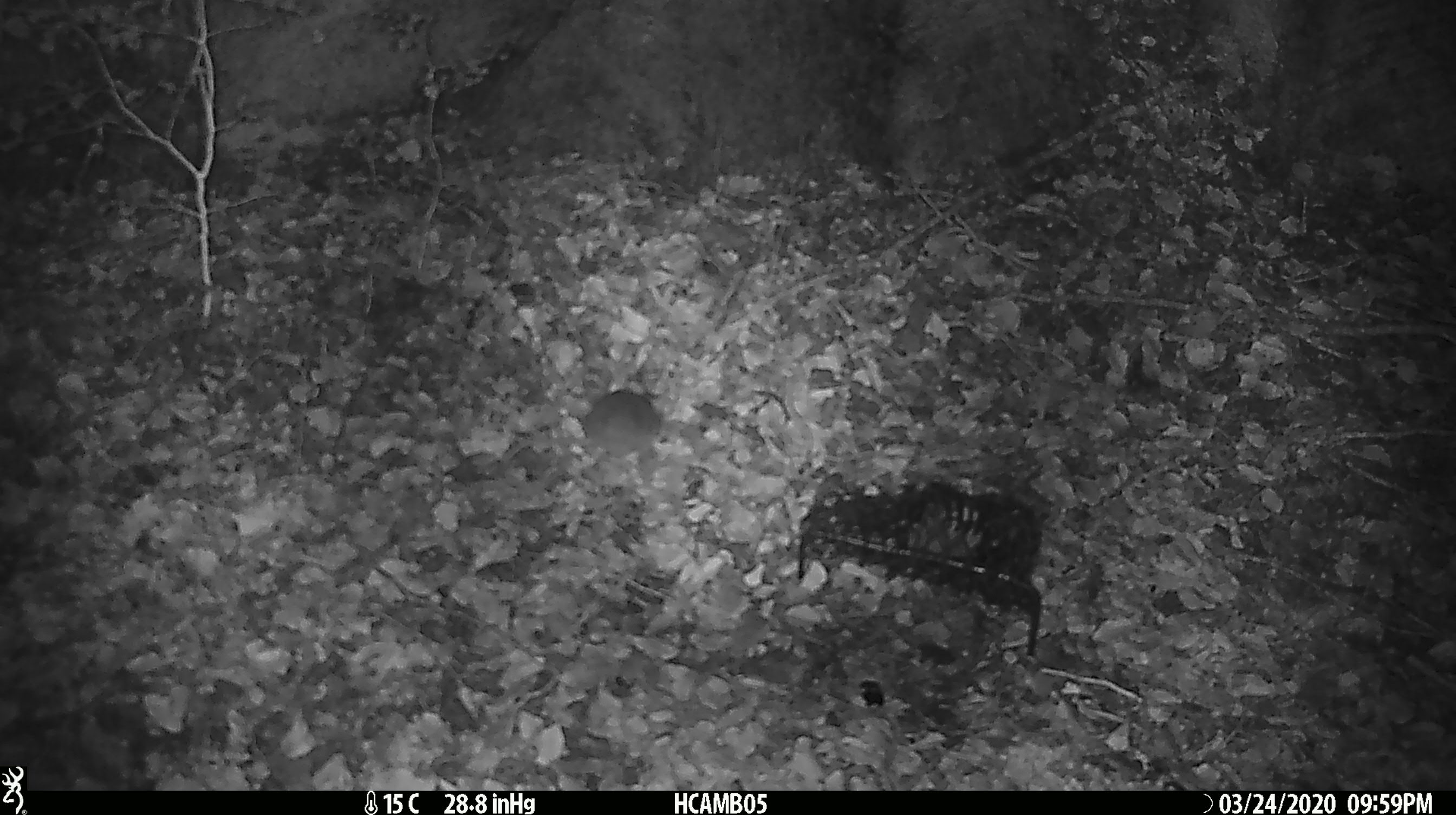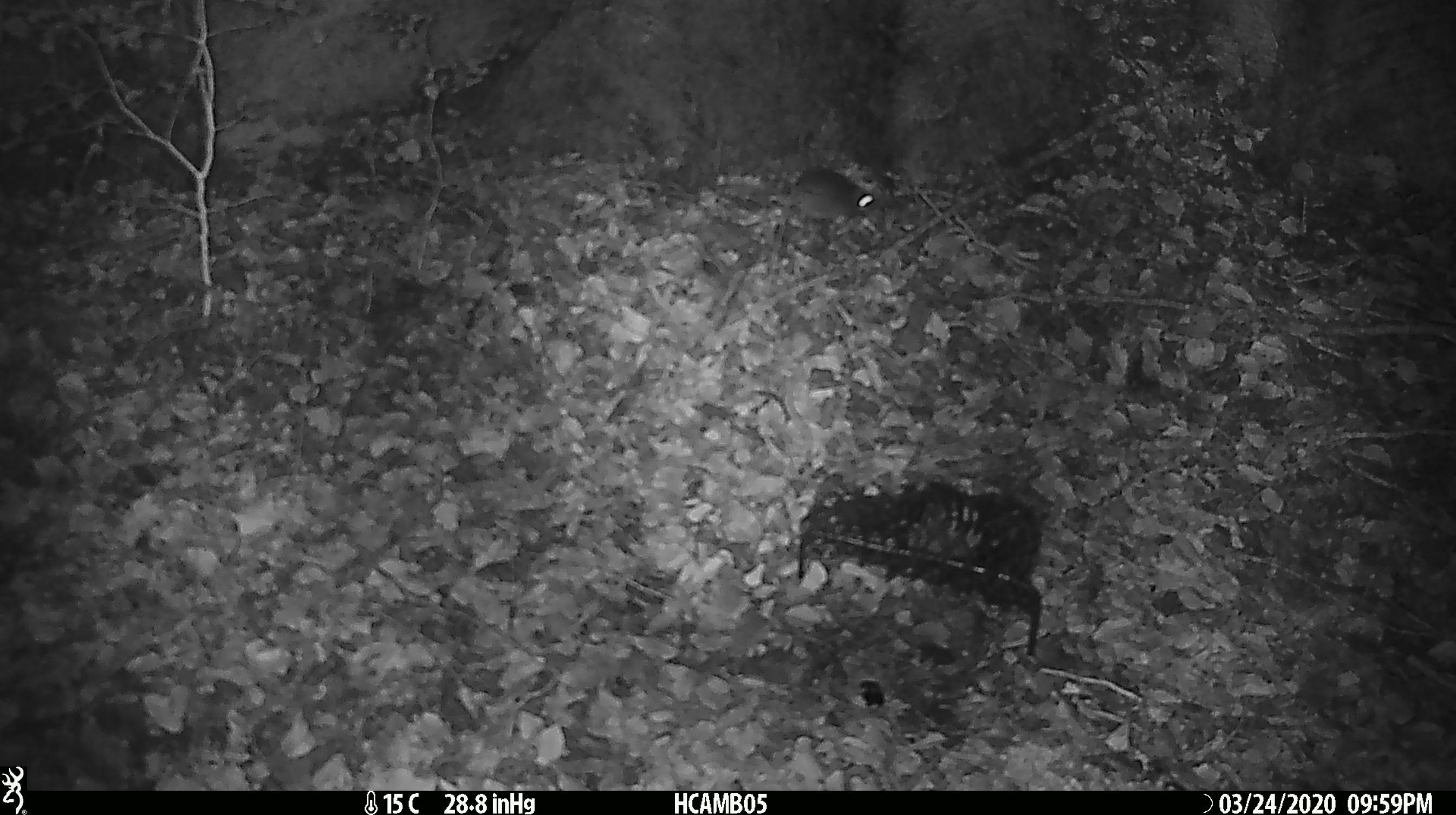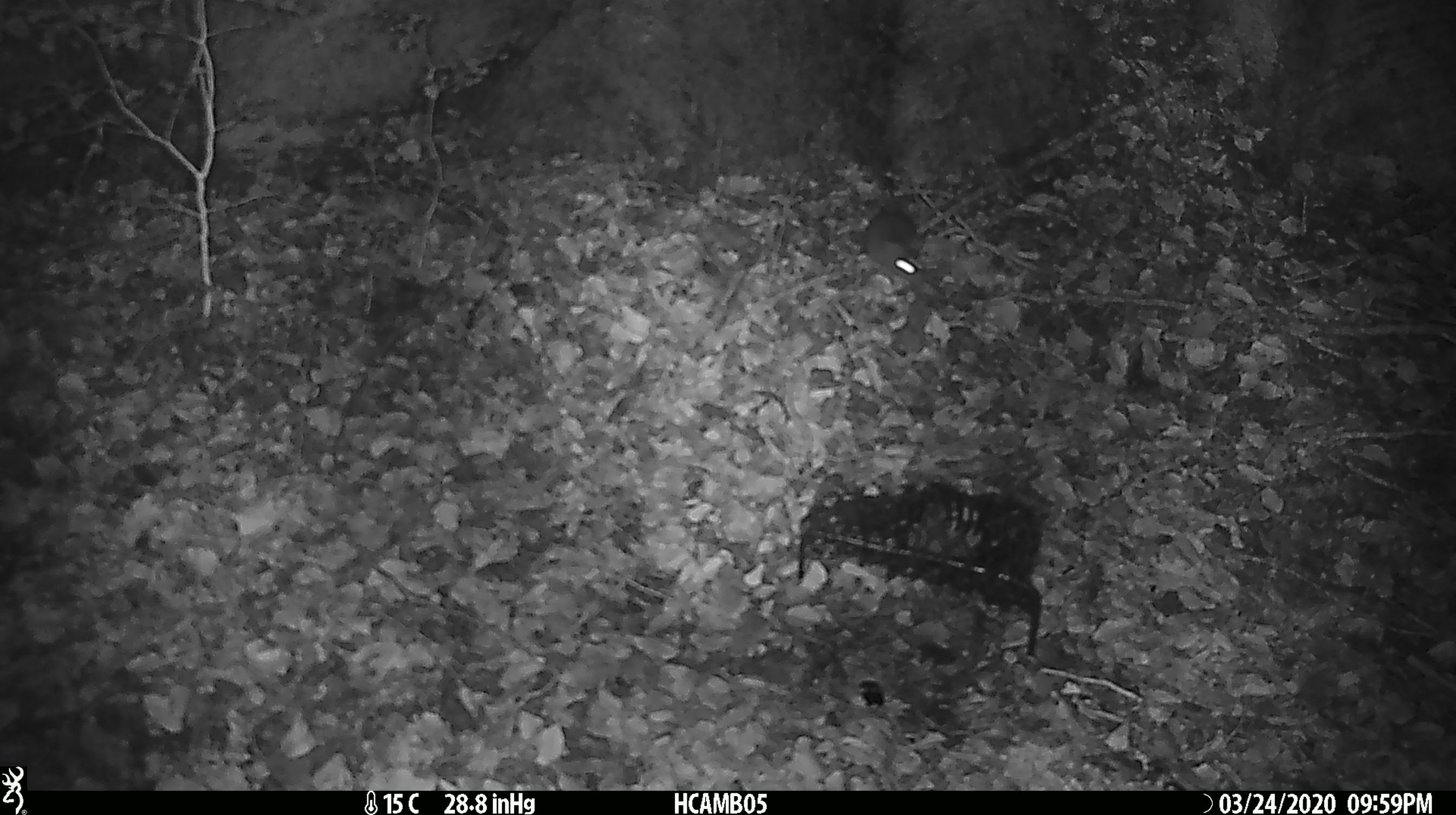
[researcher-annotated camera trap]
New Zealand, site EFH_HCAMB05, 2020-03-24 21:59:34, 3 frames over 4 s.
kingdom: Animalia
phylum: Chordata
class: Mammalia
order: Rodentia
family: Muridae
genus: Mus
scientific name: Mus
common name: mouse